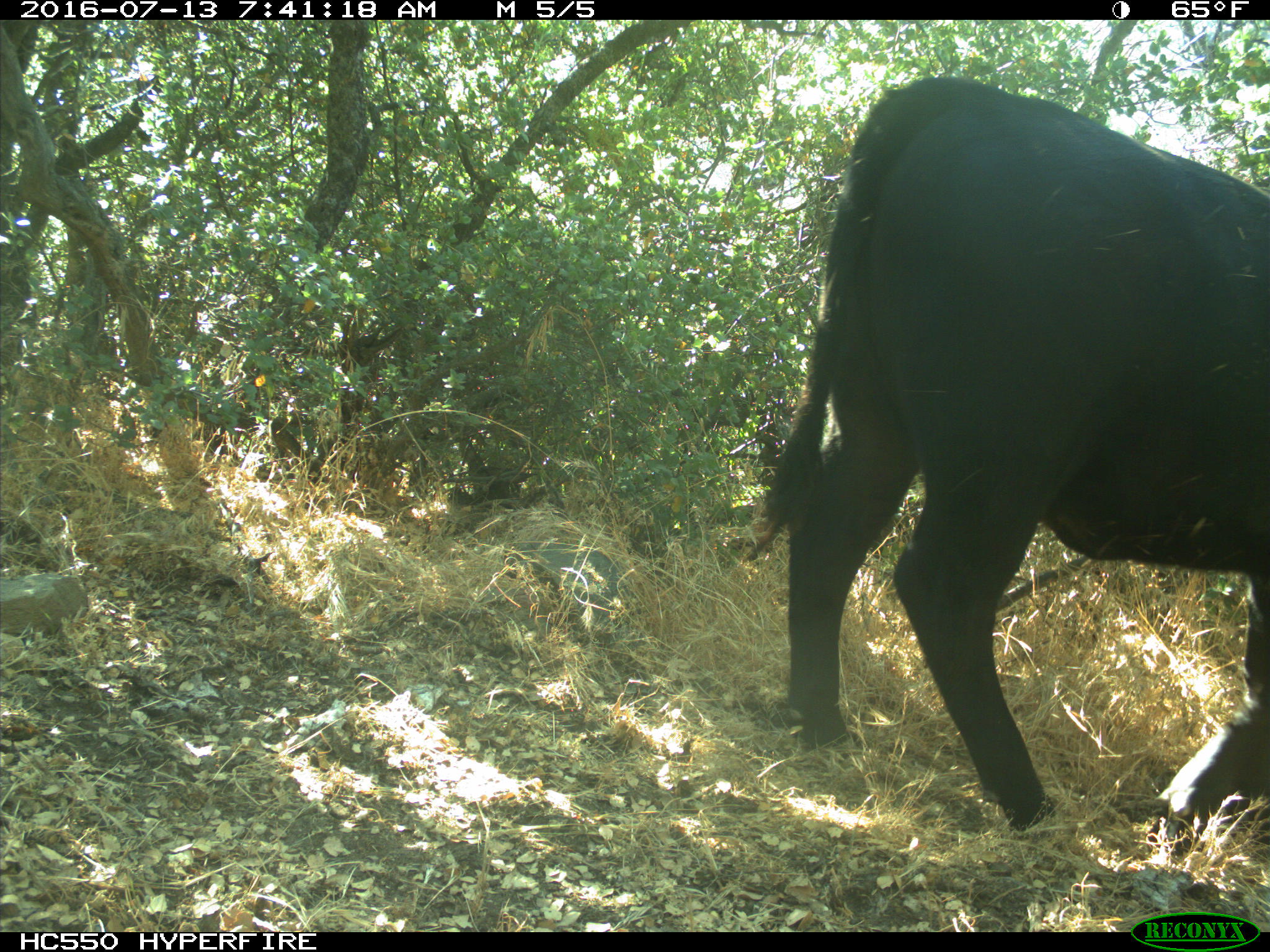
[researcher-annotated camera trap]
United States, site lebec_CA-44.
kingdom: Animalia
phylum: Chordata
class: Mammalia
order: Artiodactyla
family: Bovidae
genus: Bos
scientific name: Bos taurus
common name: domestic cow